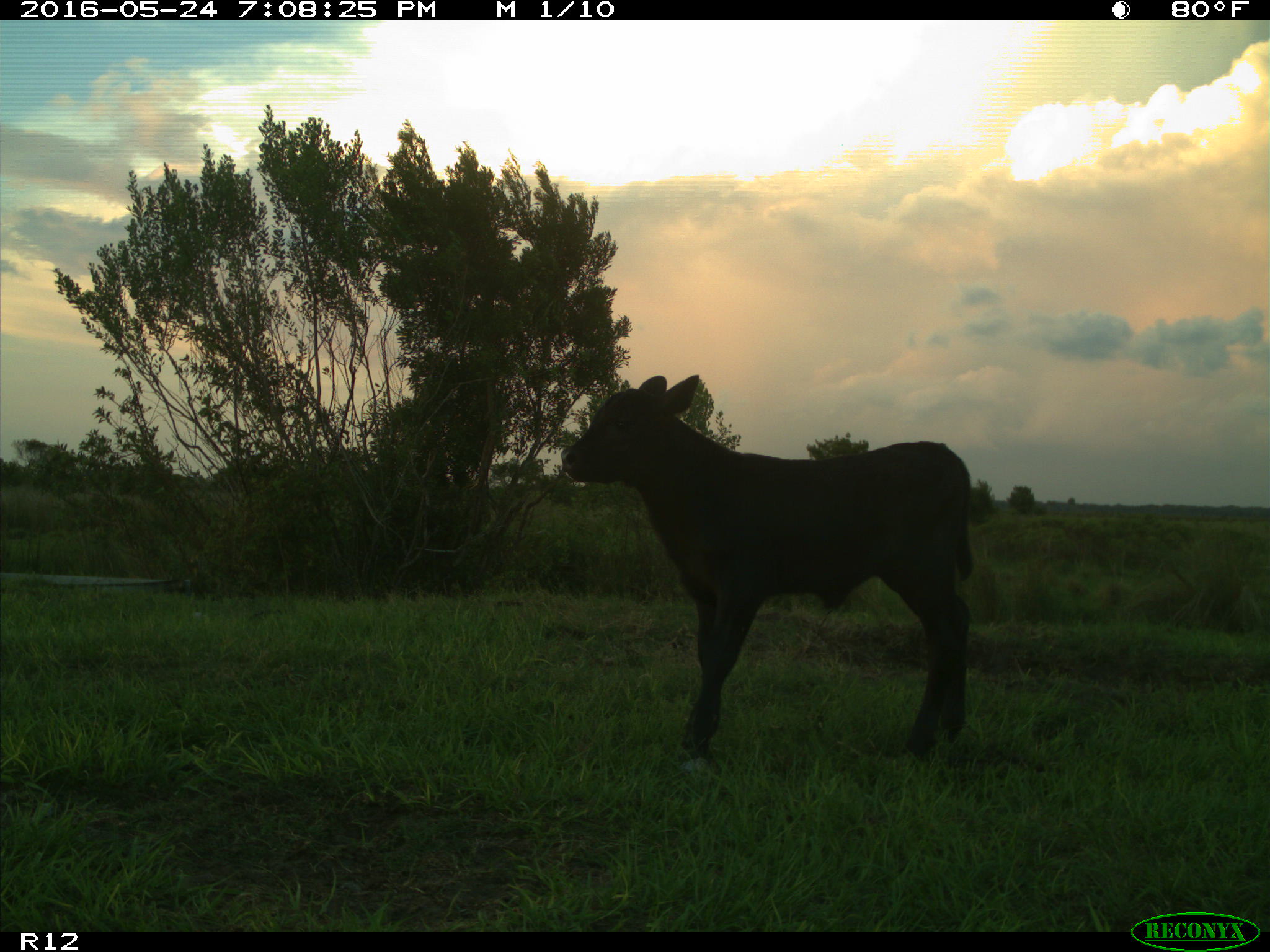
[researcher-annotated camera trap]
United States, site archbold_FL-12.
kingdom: Animalia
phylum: Chordata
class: Mammalia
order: Artiodactyla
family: Bovidae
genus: Bos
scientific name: Bos taurus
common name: domestic cow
Bos taurus (domestic cow).